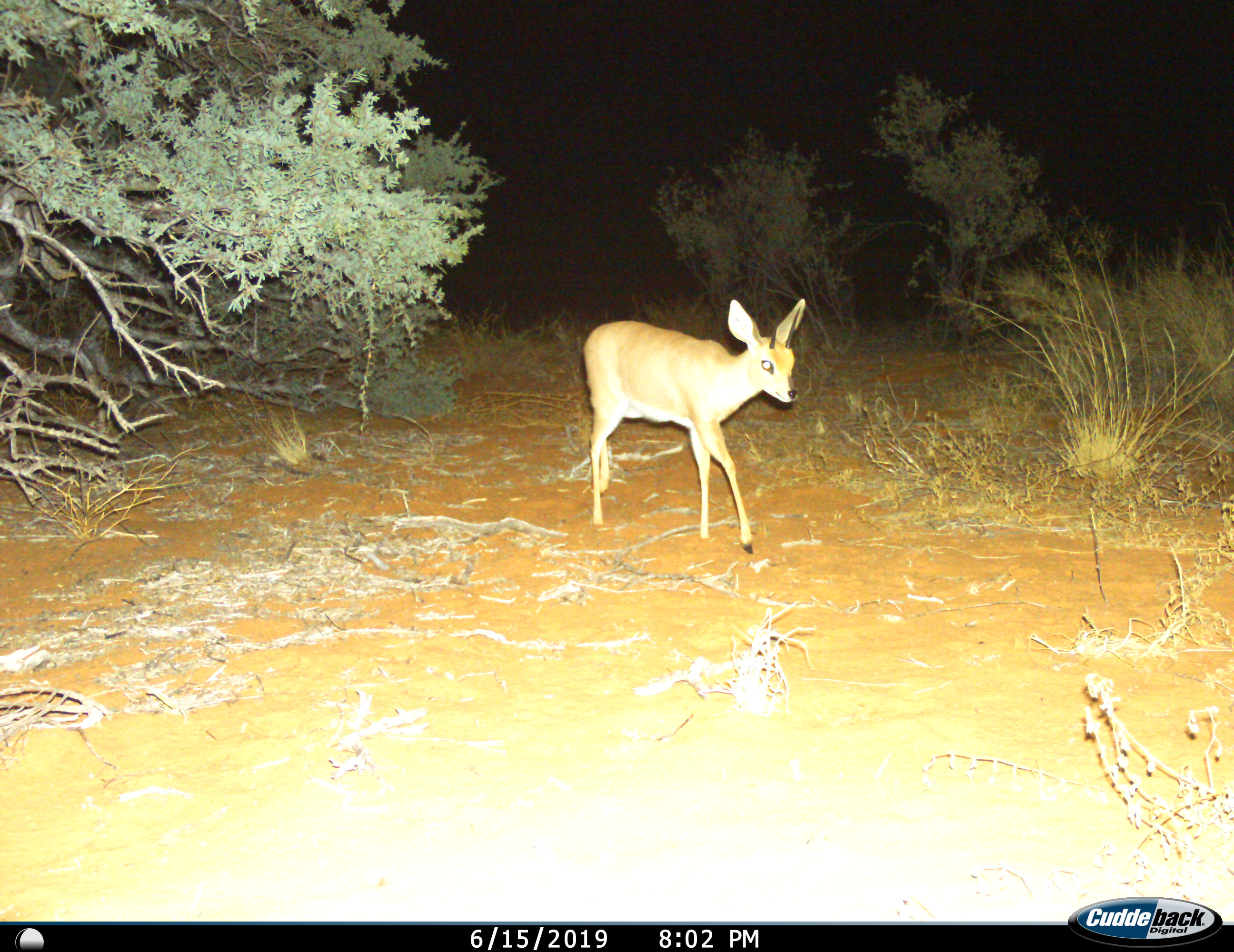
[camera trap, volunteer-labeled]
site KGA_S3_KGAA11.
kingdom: Animalia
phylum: Chordata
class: Mammalia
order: Artiodactyla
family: Bovidae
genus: Raphicerus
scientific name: Raphicerus campestris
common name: steenbok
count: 1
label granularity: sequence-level